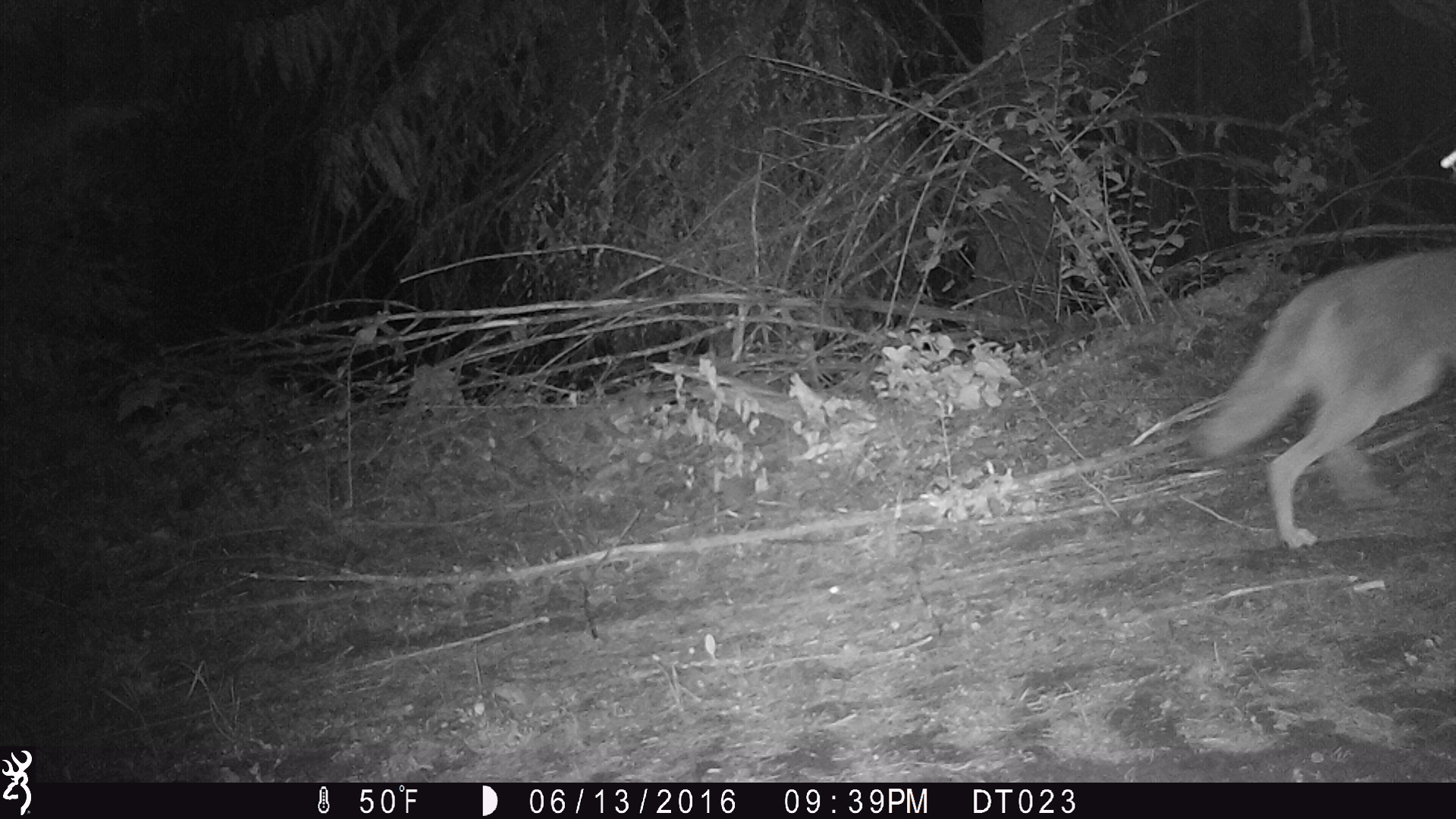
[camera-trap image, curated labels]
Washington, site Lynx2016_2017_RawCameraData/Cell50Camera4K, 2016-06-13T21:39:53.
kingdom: Animalia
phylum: Chordata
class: Mammalia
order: Carnivora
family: Canidae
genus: Canis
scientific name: Canis latrans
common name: coyote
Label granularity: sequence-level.